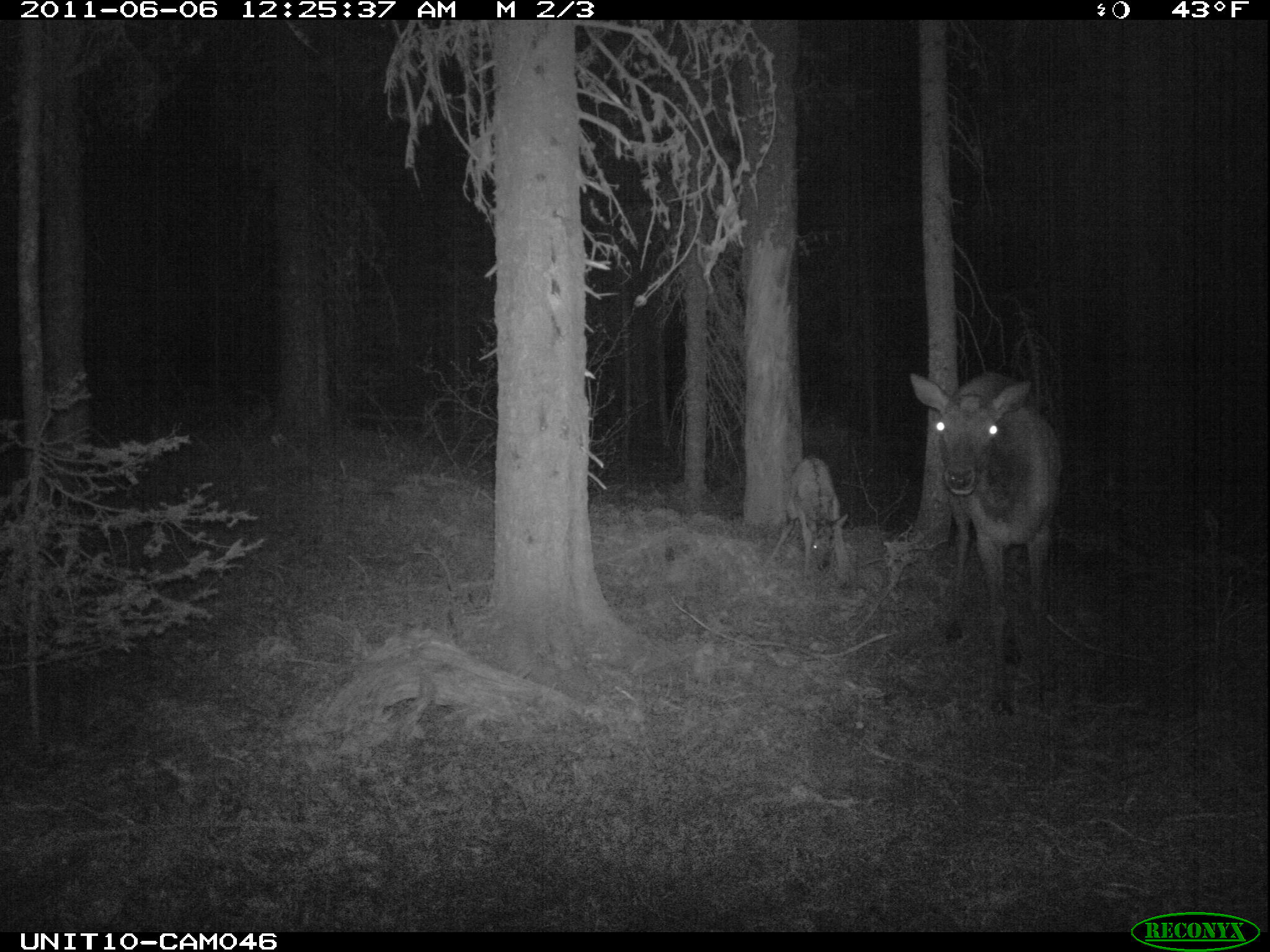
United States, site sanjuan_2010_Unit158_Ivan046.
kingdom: Animalia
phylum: Chordata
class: Mammalia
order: Artiodactyla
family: Cervidae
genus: Cervus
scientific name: Cervus elaphus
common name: red deer